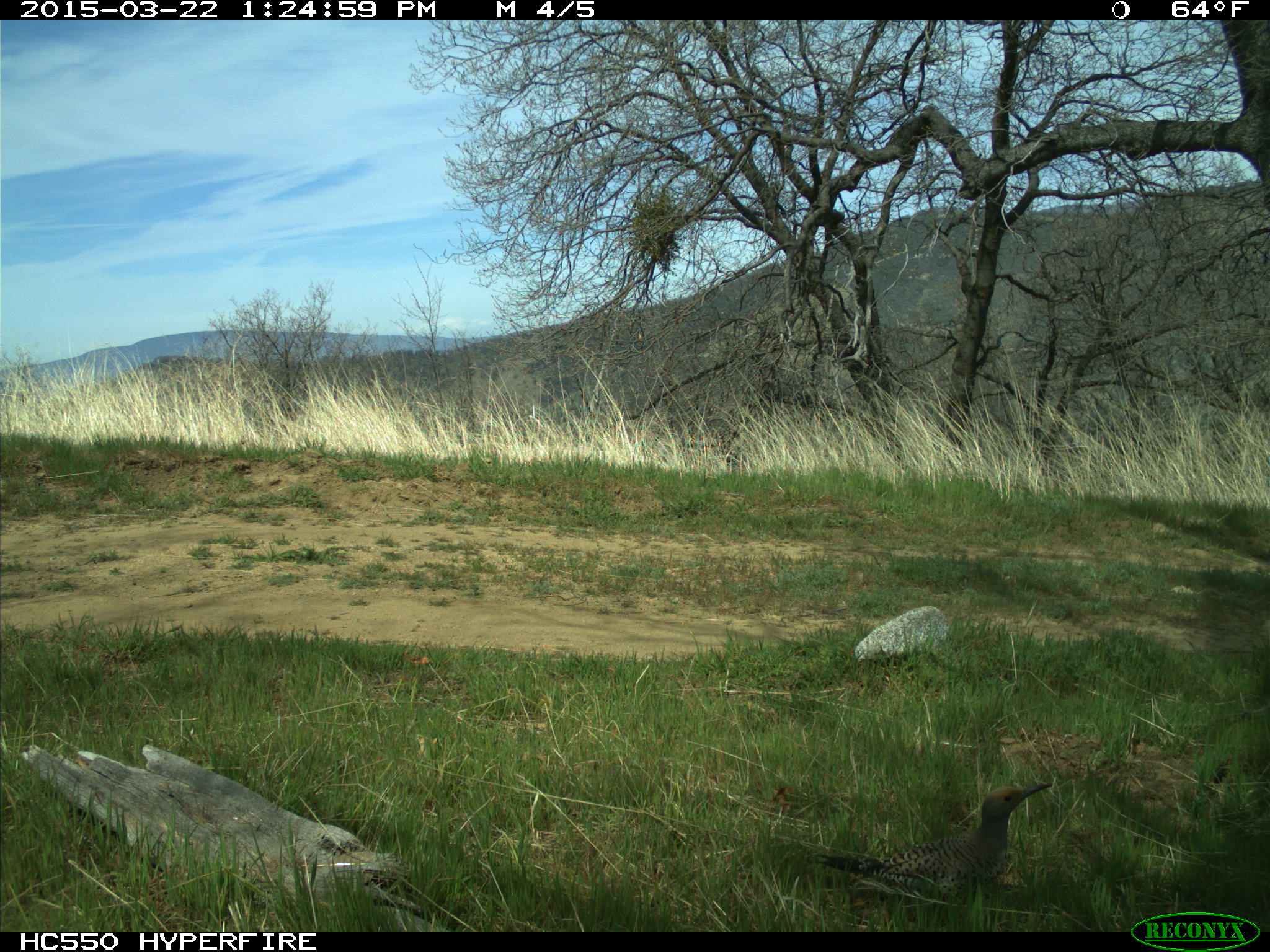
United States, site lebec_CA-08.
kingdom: Animalia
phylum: Chordata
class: Aves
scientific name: Aves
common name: birds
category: unidentified bird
Unidentified bird (birds) (Aves).